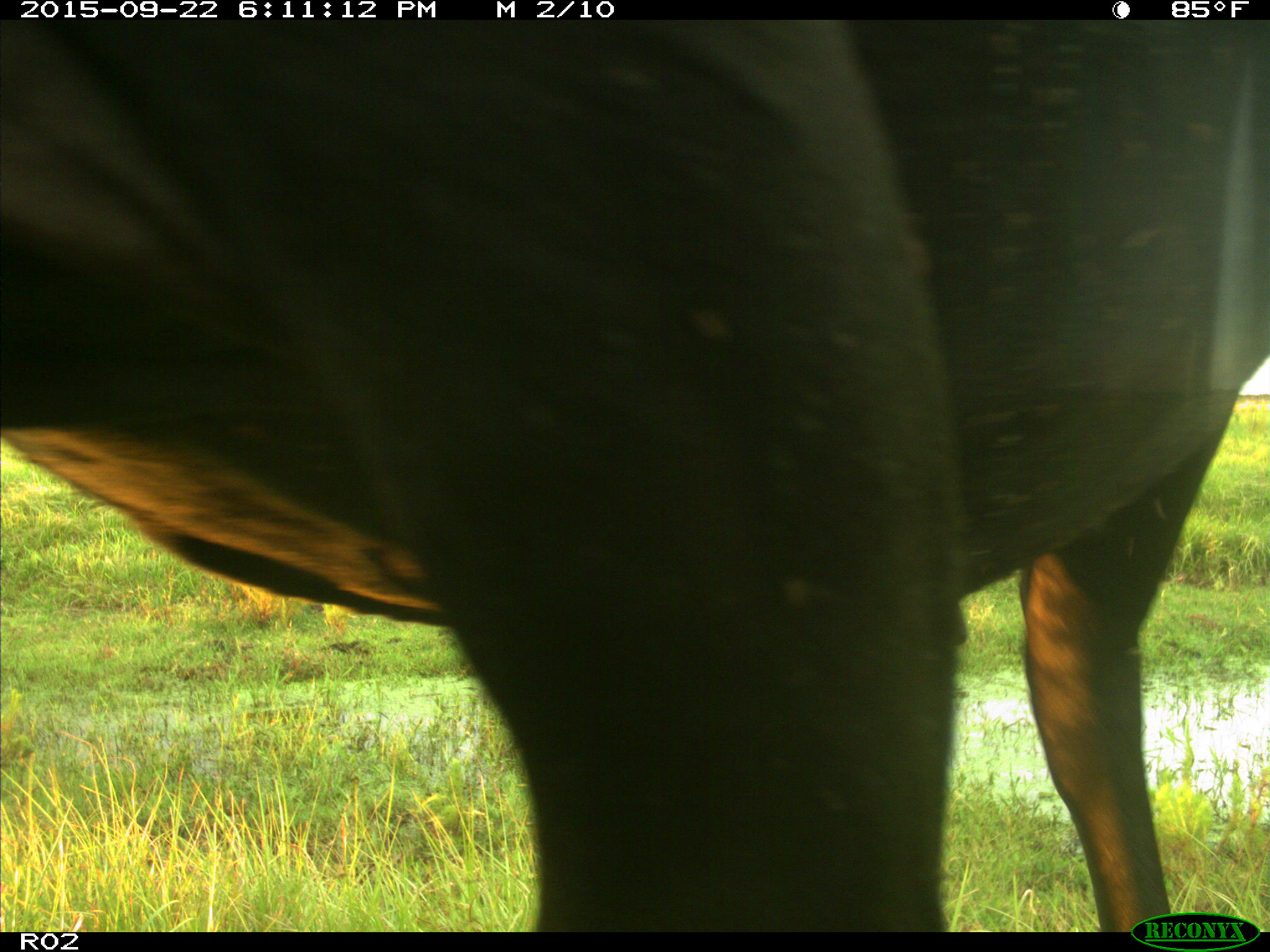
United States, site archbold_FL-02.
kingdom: Animalia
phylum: Chordata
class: Mammalia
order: Artiodactyla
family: Bovidae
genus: Bos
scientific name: Bos taurus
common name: domestic cow